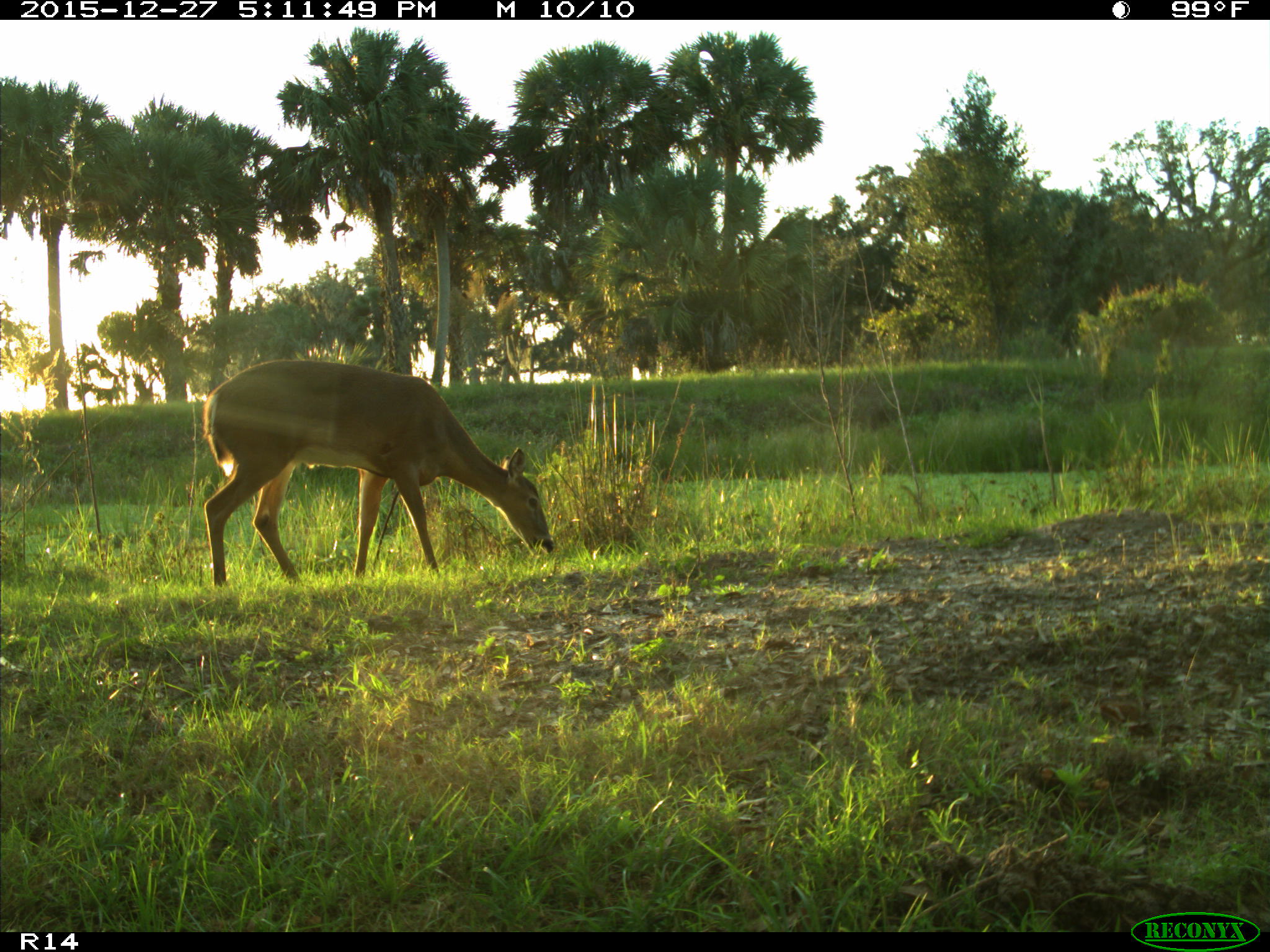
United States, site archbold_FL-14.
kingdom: Animalia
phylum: Chordata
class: Mammalia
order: Artiodactyla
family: Cervidae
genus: Odocoileus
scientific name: Odocoileus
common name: deer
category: unidentified deer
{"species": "unidentified deer (deer) (Odocoileus)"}